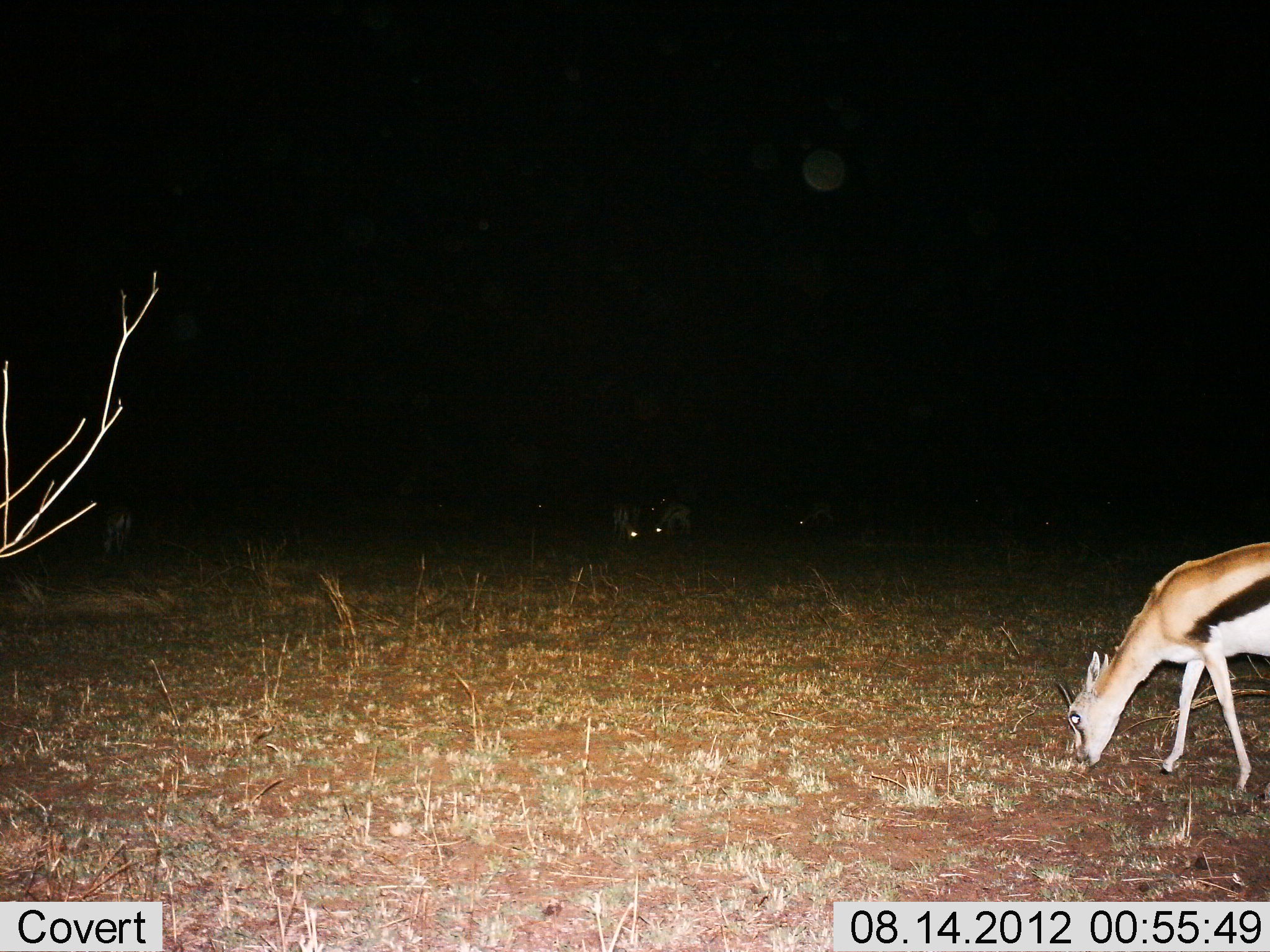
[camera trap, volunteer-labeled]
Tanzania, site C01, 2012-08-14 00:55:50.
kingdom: Animalia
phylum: Chordata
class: Mammalia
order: Artiodactyla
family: Bovidae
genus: Eudorcas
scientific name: Eudorcas thomsonii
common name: thomson's gazelle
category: gazellethomsons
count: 3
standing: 20%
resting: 10%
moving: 10%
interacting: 10%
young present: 0%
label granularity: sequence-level